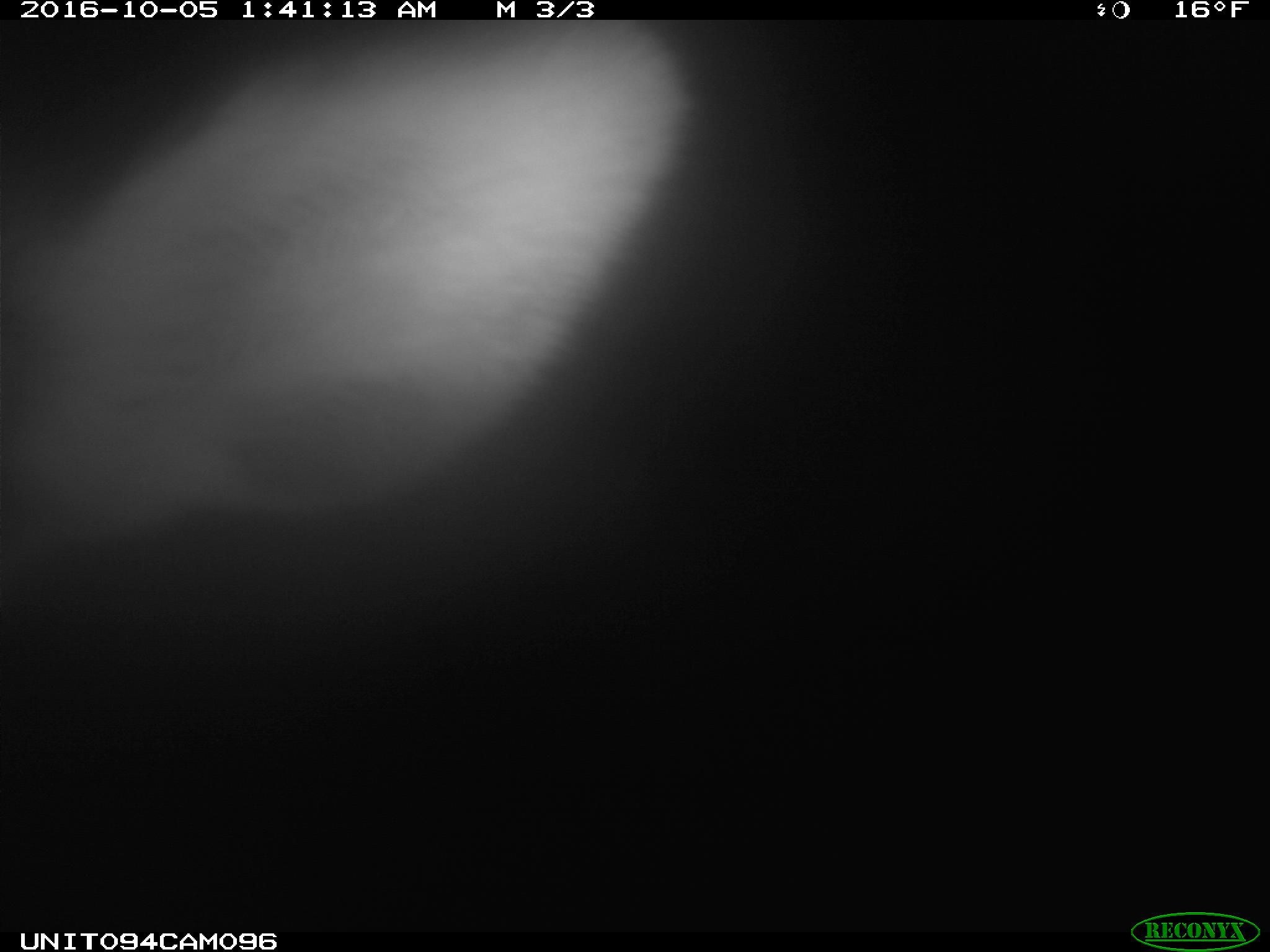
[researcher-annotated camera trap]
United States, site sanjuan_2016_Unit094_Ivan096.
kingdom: Animalia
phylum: Chordata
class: Mammalia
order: Artiodactyla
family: Cervidae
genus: Cervus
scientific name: Cervus elaphus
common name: red deer